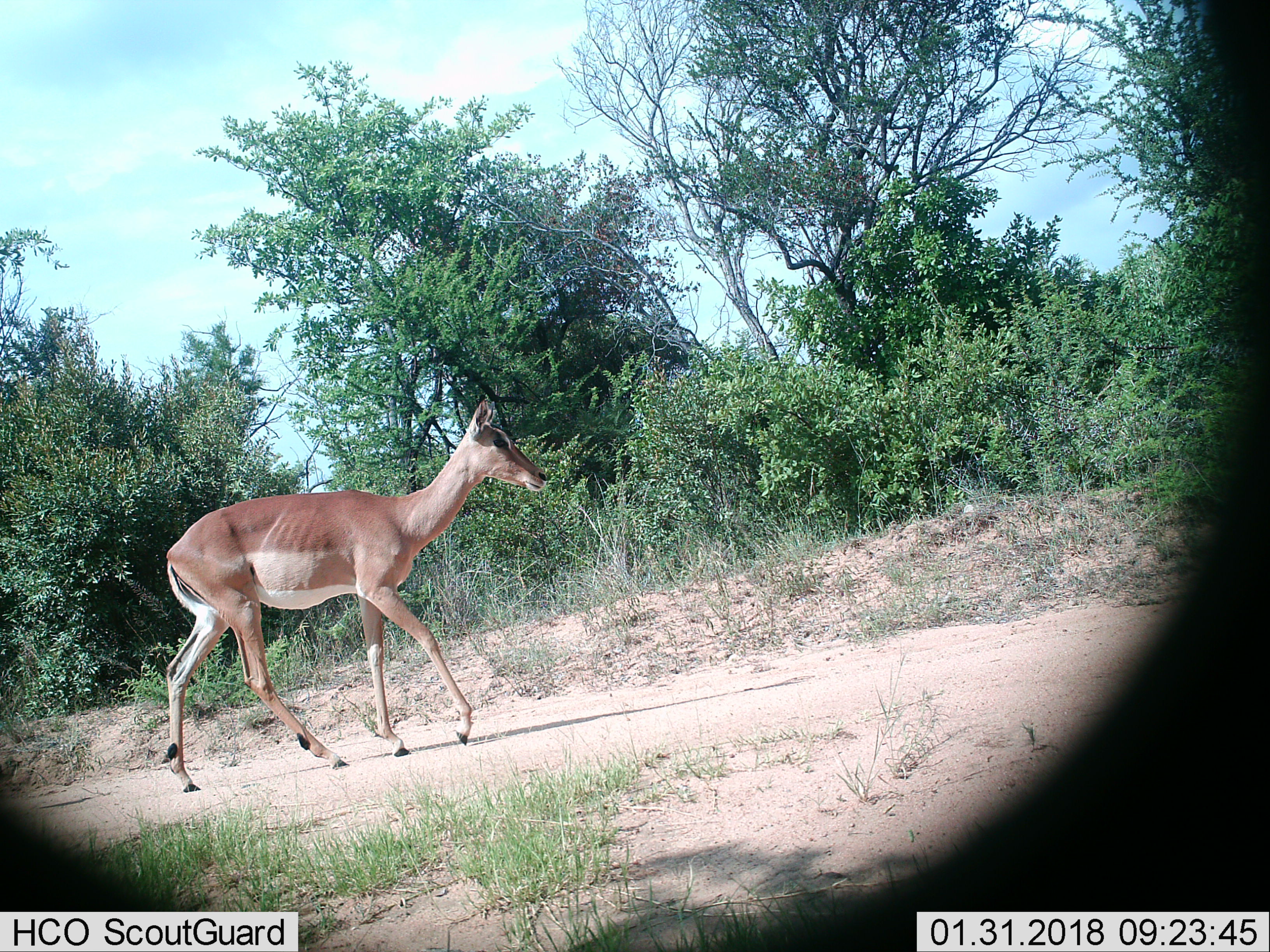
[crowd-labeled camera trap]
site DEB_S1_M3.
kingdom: Animalia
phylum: Chordata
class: Mammalia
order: Artiodactyla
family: Bovidae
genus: Aepyceros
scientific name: Aepyceros melampus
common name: impala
Impala (Aepyceros melampus), count 1. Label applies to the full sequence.